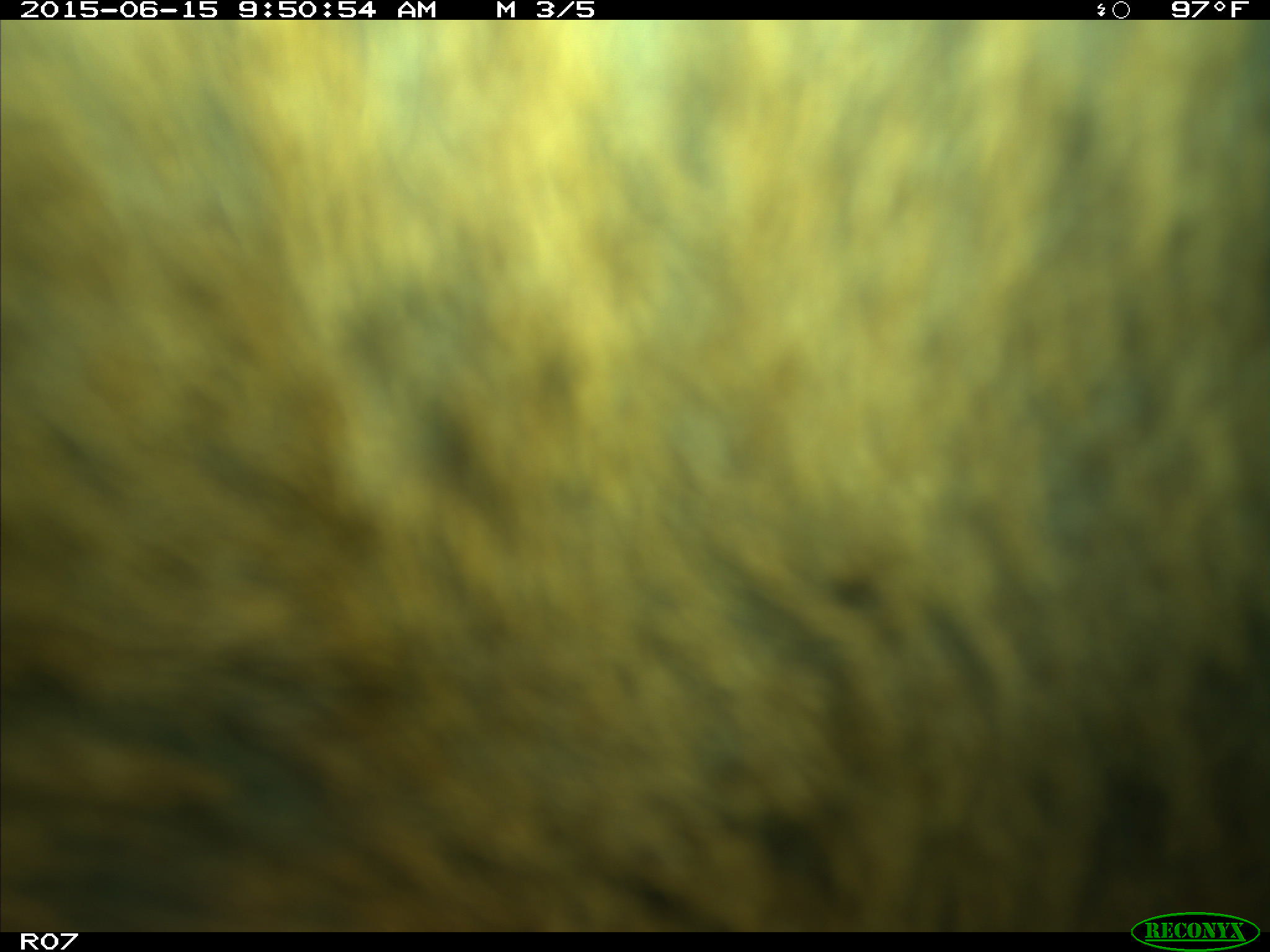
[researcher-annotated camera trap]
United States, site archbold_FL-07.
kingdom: Animalia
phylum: Chordata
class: Mammalia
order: Artiodactyla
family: Bovidae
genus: Bos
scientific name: Bos taurus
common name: domestic cow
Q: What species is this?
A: Bos taurus (domestic cow).